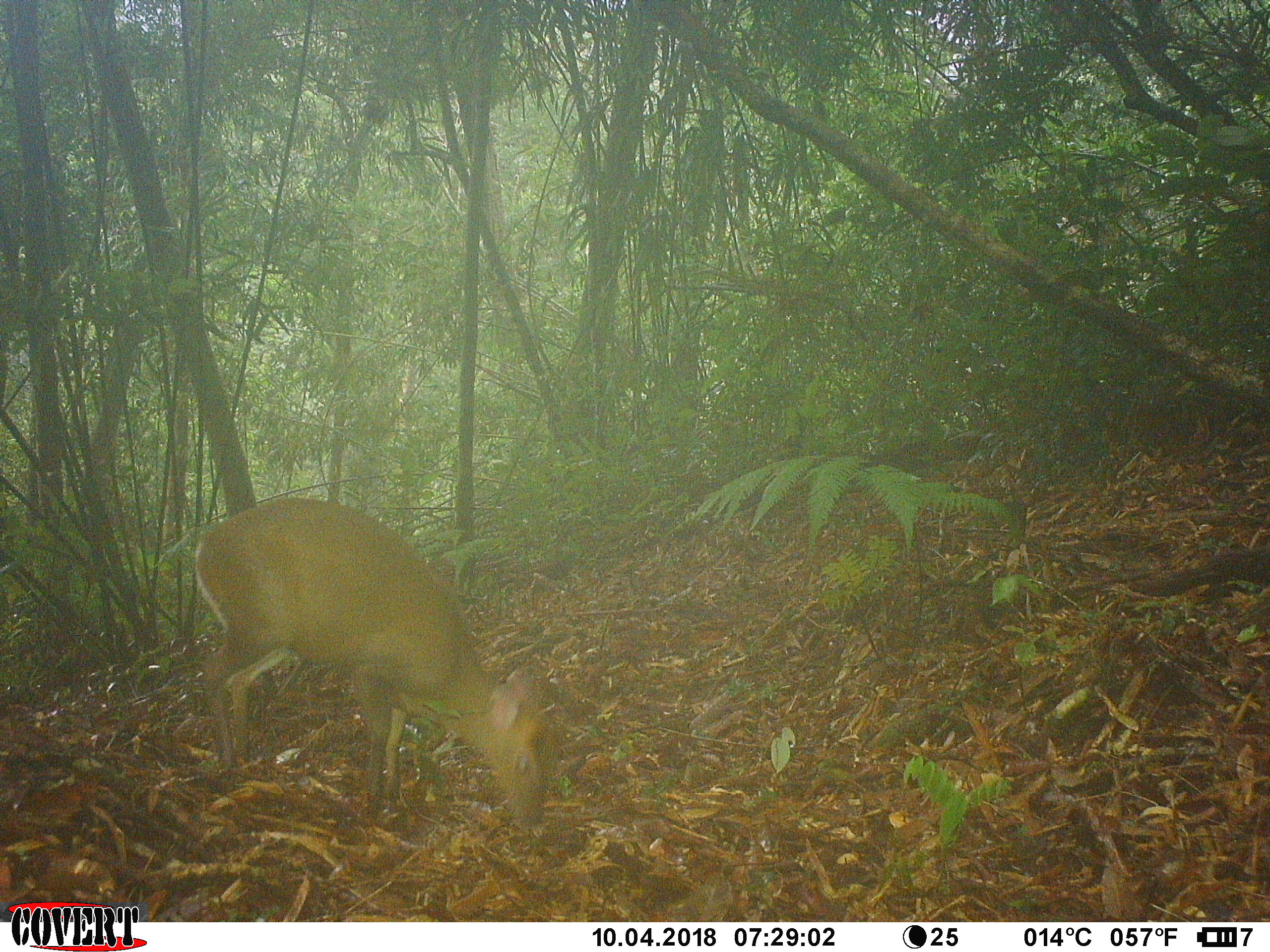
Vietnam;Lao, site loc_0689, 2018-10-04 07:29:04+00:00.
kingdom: Animalia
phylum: Chordata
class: Mammalia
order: Artiodactyla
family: Cervidae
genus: Muntiacus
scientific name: Muntiacus rooseveltorum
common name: roosevelt's muntjac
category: roosevelts muntjac group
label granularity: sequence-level